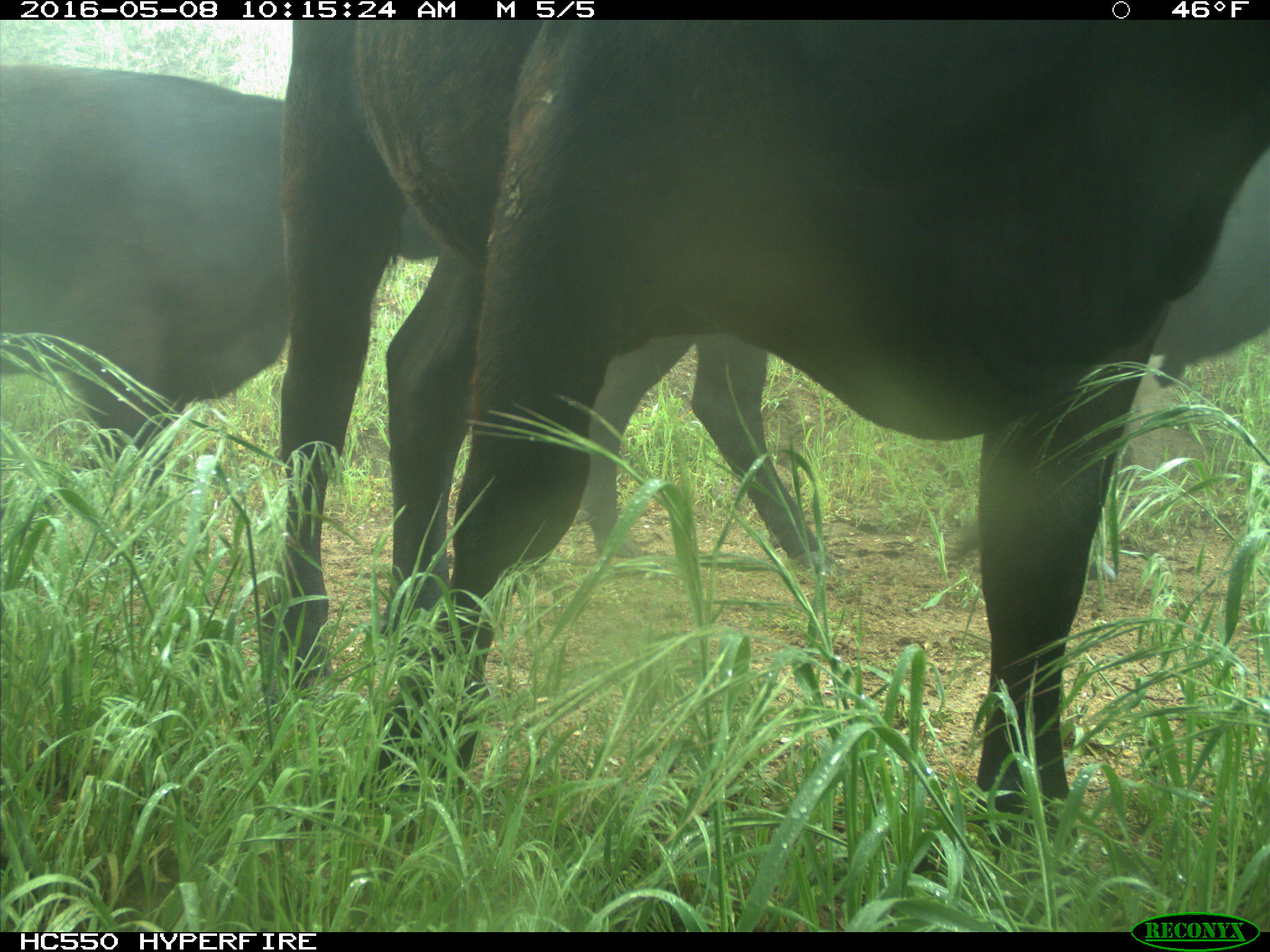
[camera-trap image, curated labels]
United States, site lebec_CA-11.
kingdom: Animalia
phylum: Chordata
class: Mammalia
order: Artiodactyla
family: Bovidae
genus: Bos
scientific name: Bos taurus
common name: domestic cow